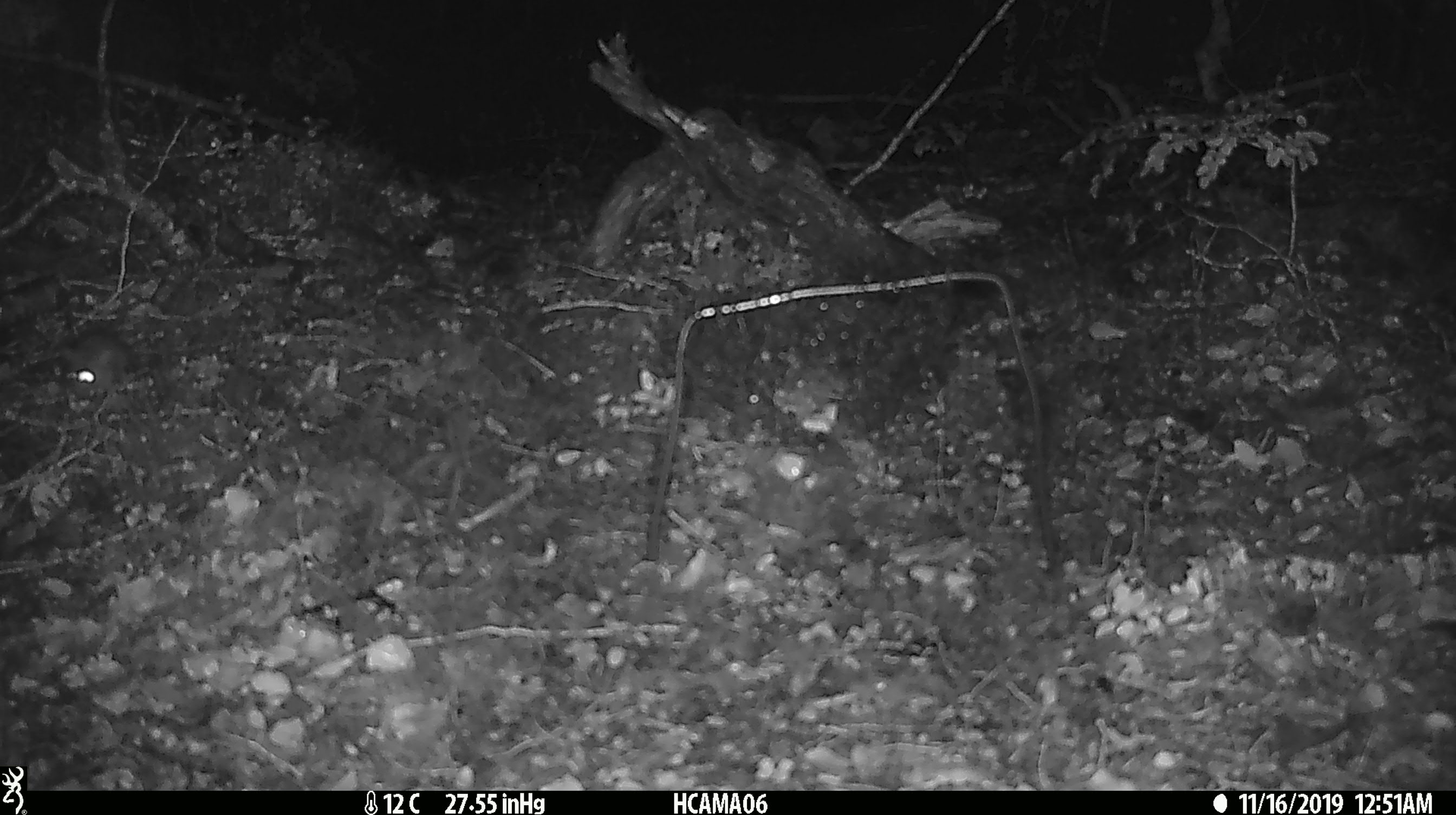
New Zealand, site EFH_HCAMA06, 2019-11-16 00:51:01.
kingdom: Animalia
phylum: Chordata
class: Mammalia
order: Rodentia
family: Muridae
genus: Mus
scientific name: Mus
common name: mouse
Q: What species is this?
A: Mouse (Mus).